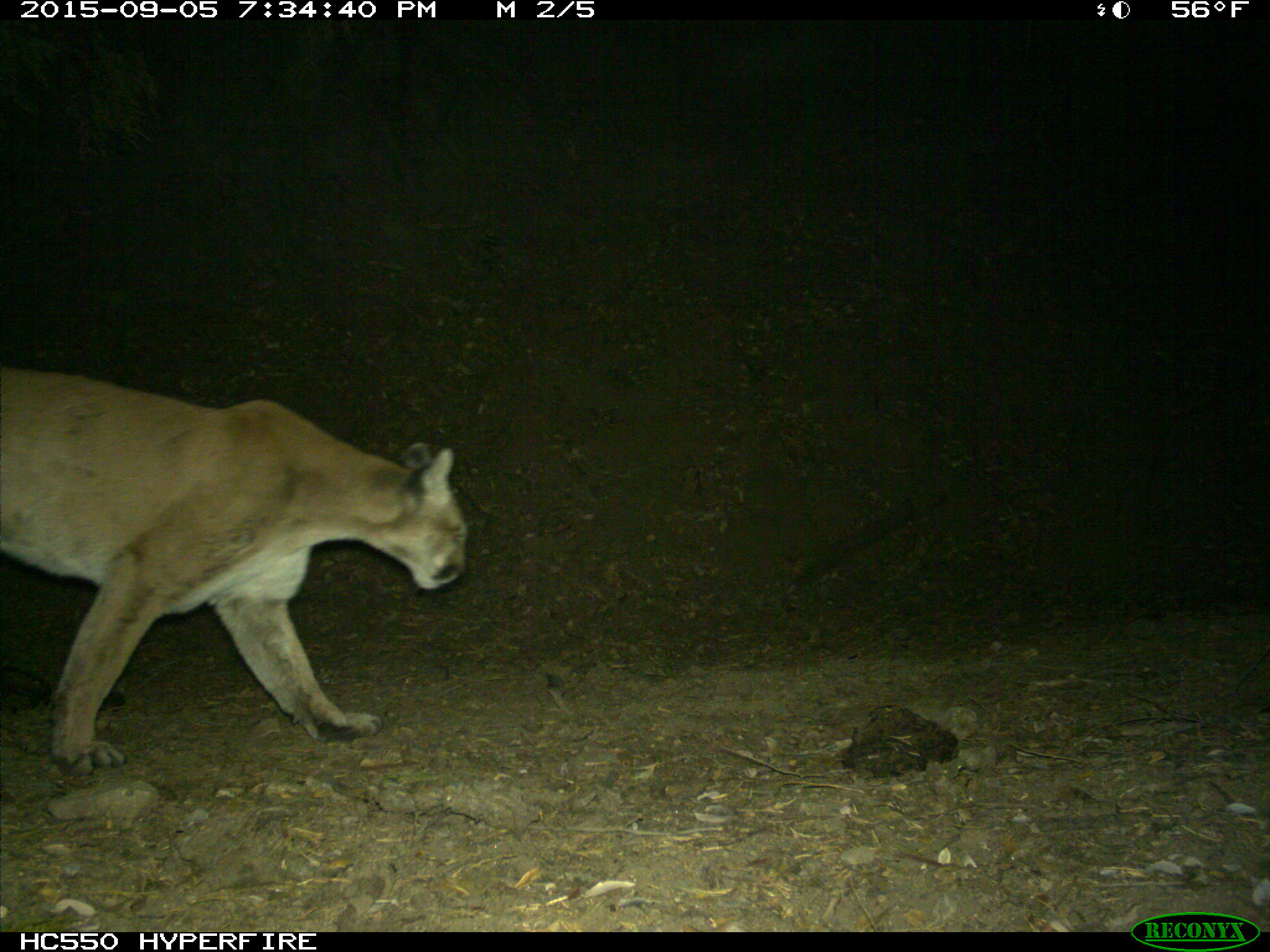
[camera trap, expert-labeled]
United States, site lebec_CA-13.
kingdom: Animalia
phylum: Chordata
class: Mammalia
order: Carnivora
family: Felidae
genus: Puma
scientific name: Puma concolor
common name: mountain lion